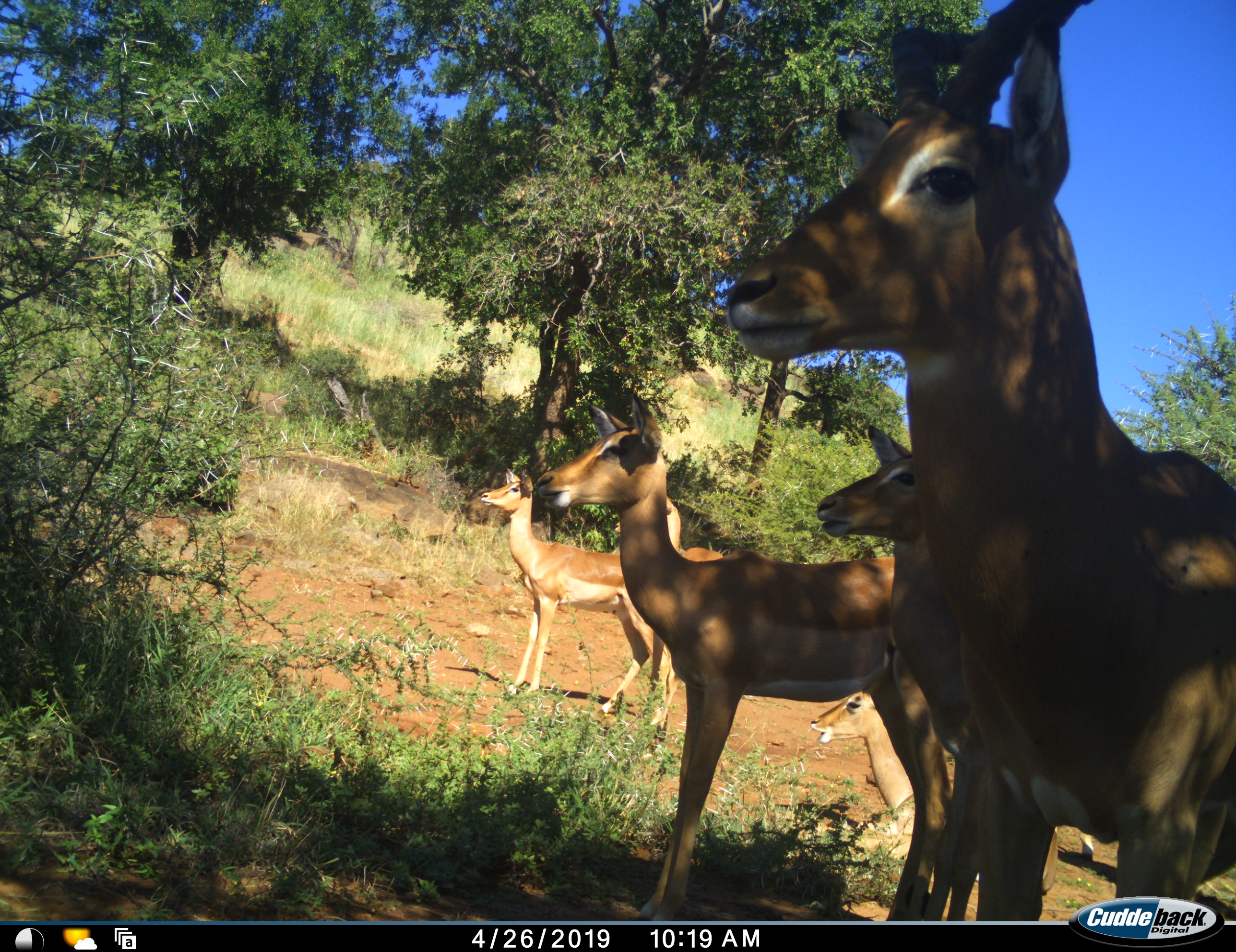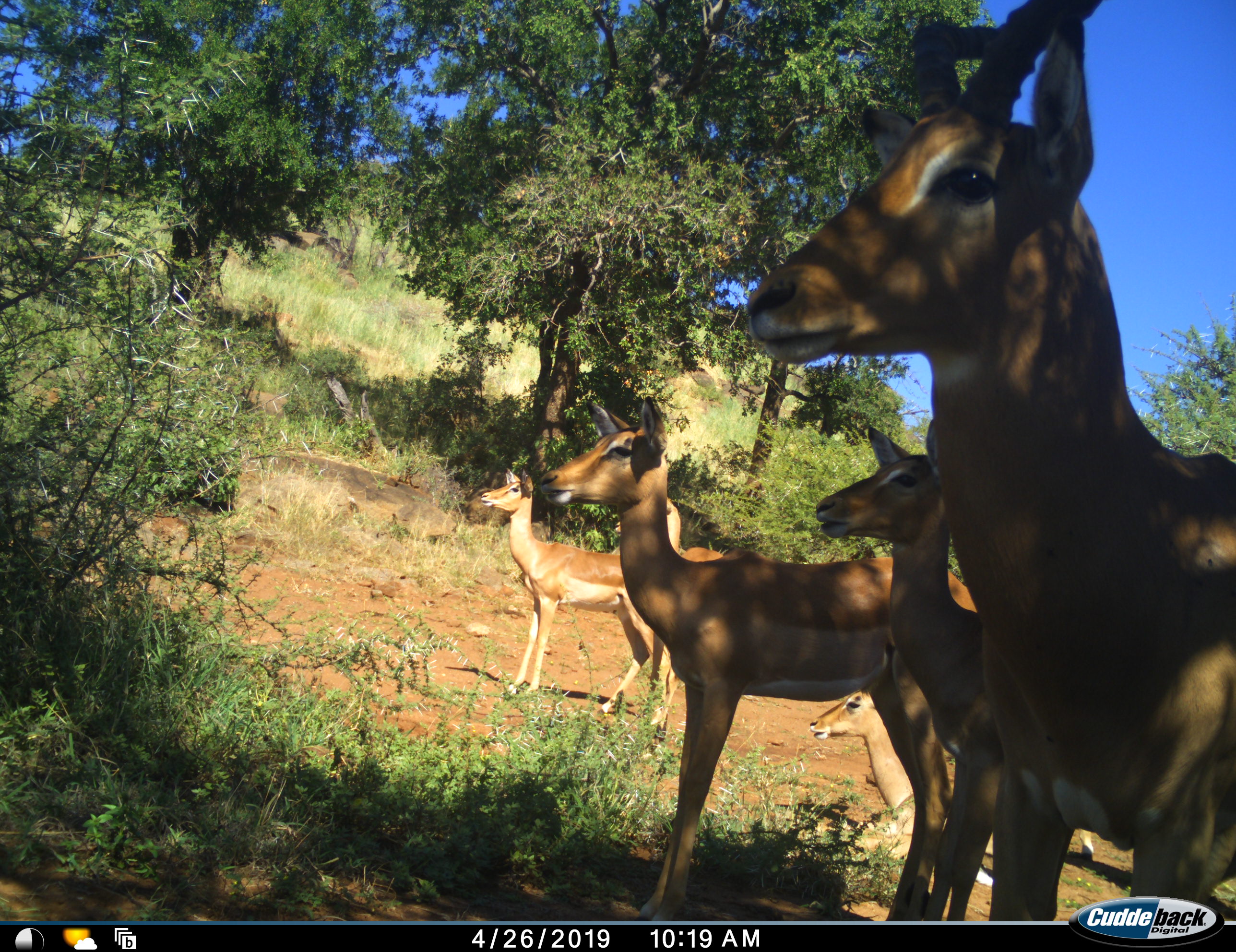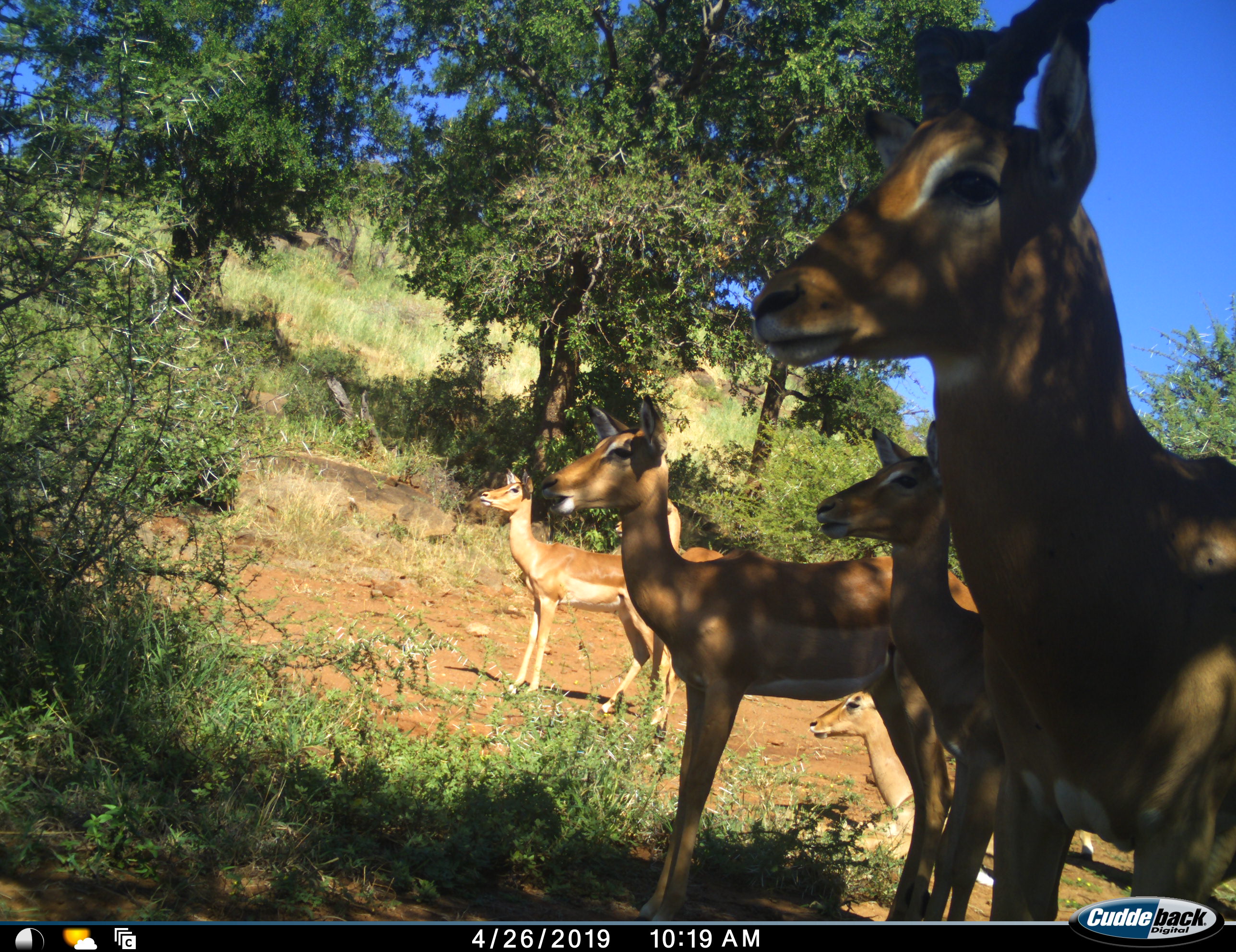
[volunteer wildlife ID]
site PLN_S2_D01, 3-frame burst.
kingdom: Animalia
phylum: Chordata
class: Mammalia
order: Artiodactyla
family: Bovidae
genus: Aepyceros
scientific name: Aepyceros melampus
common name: impala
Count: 6.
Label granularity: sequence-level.